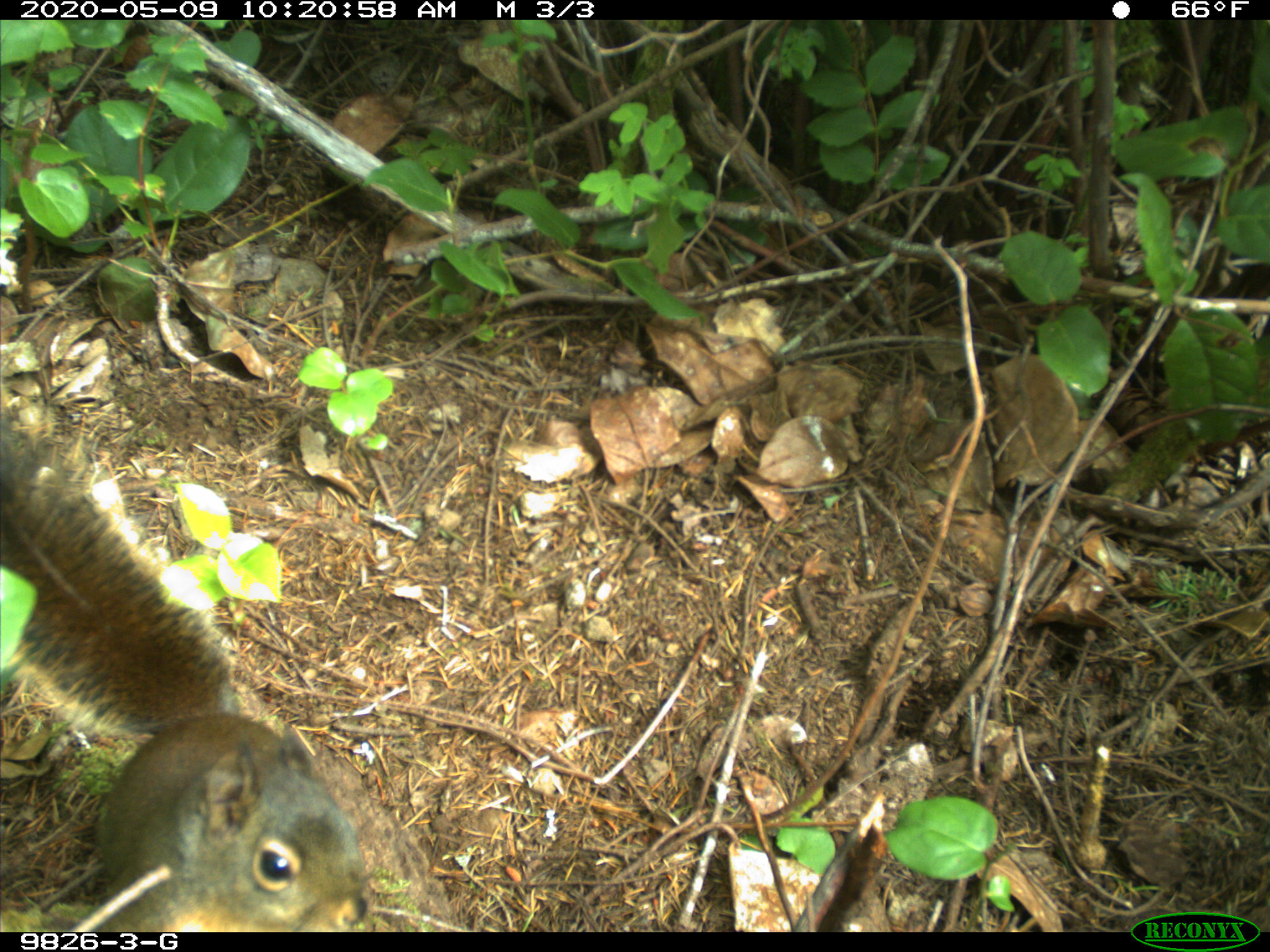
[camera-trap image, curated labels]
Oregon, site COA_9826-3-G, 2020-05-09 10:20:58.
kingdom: Animalia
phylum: Chordata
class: Mammalia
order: Rodentia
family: Sciuridae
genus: Tamiasciurus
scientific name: Tamiasciurus douglasii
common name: douglas squirrel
Douglas squirrel (Tamiasciurus douglasii).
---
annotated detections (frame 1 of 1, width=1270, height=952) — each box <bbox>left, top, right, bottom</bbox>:
douglas squirrel: <bbox>0, 445, 372, 926</bbox>